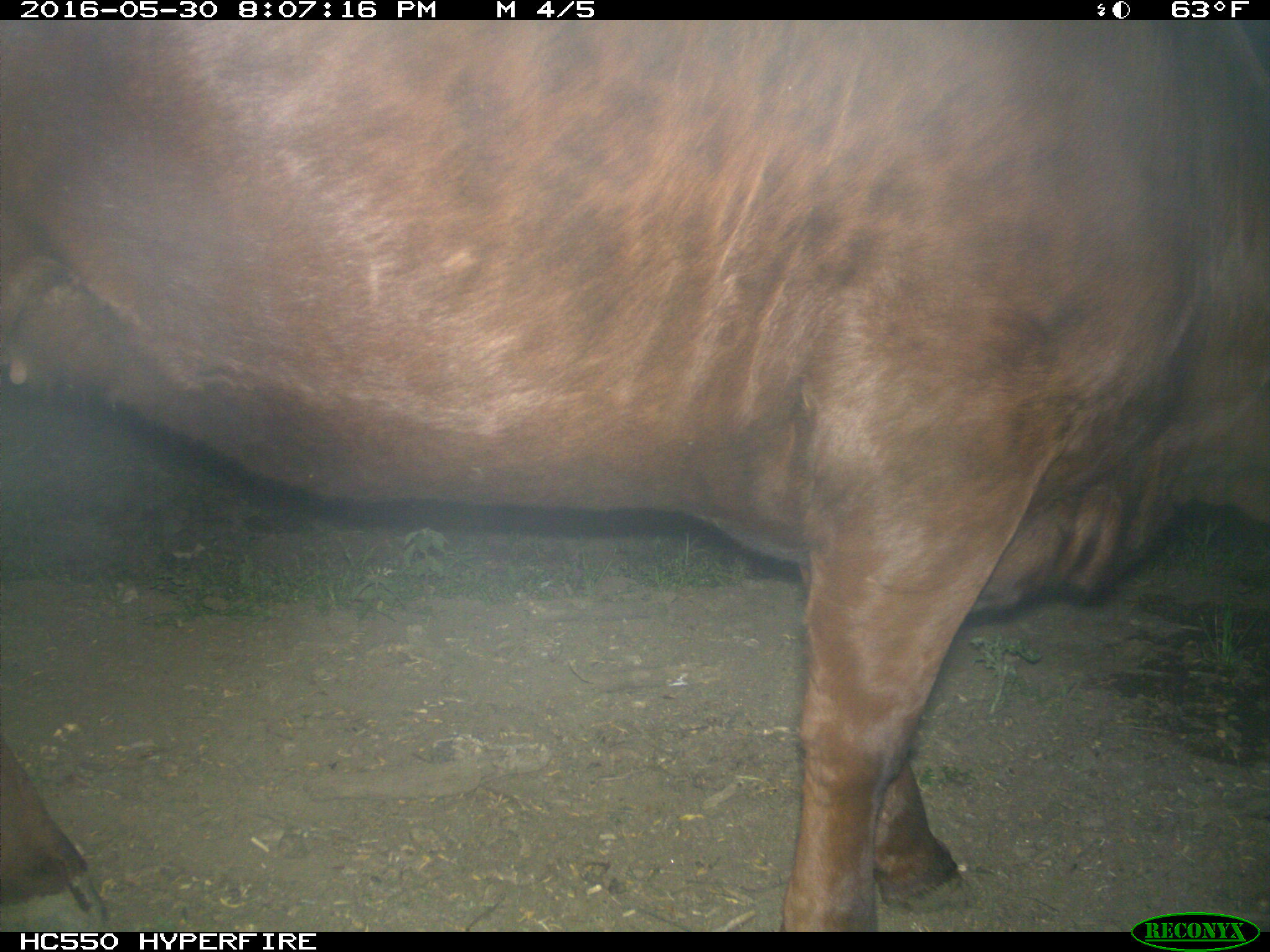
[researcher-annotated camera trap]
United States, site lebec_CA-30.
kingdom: Animalia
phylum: Chordata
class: Mammalia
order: Artiodactyla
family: Bovidae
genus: Bos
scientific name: Bos taurus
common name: domestic cow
Bos taurus (domestic cow).